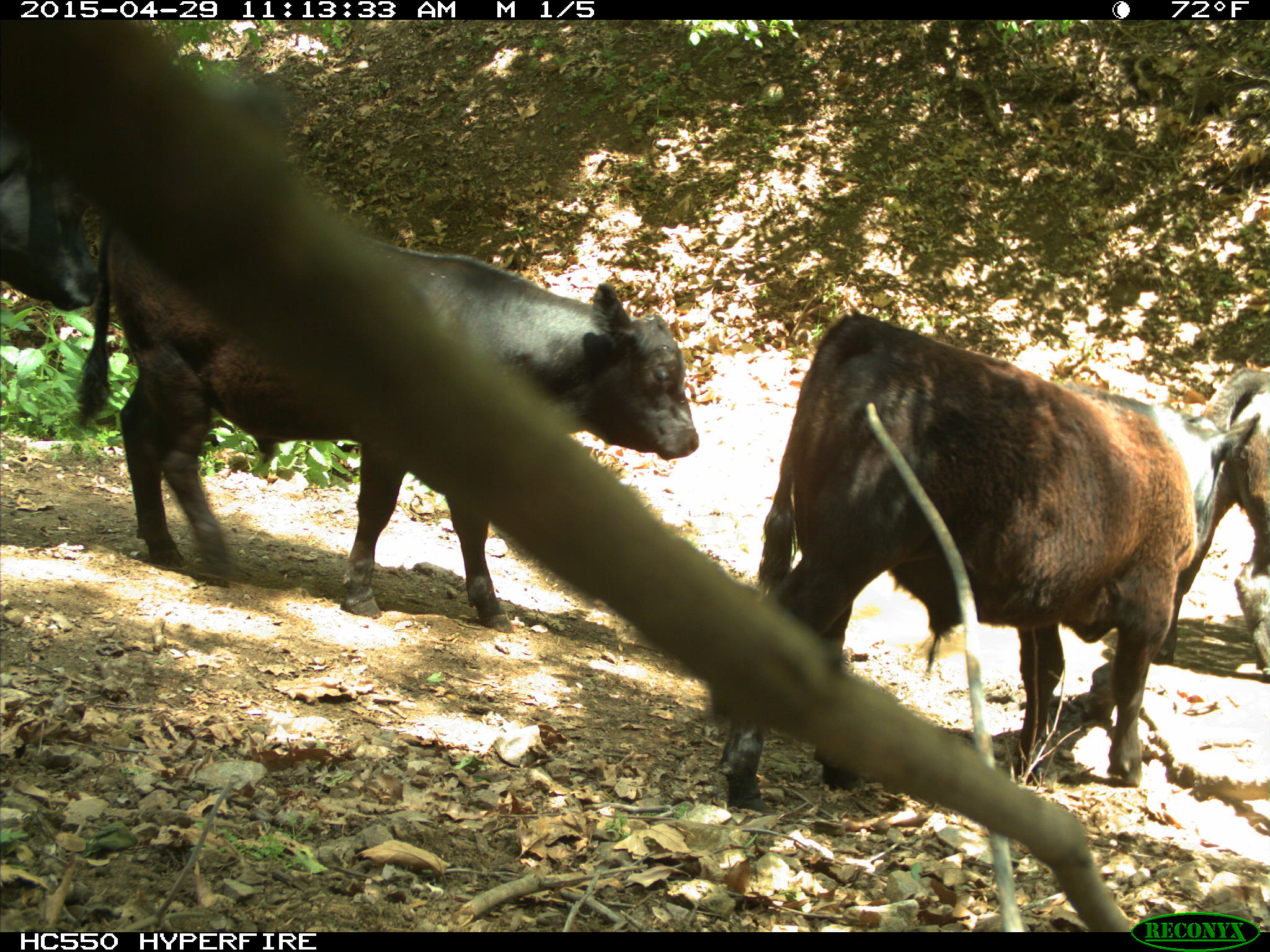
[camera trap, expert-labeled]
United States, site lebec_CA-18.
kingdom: Animalia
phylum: Chordata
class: Mammalia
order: Artiodactyla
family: Bovidae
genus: Bos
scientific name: Bos taurus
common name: domestic cow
Bos taurus (domestic cow).